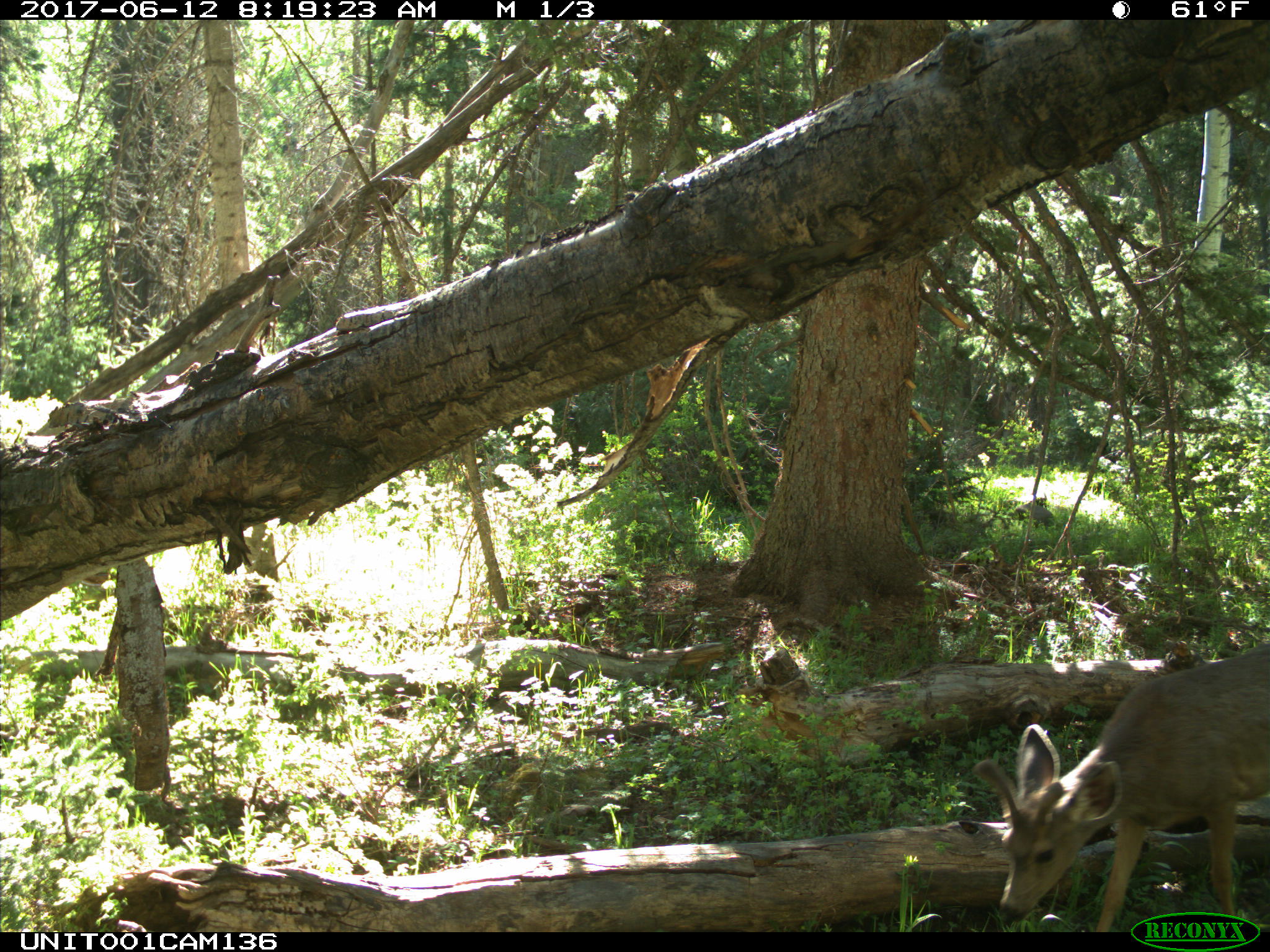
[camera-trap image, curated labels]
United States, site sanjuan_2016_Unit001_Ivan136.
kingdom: Animalia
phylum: Chordata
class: Mammalia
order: Artiodactyla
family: Cervidae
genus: Odocoileus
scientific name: Odocoileus hemionus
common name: mule deer